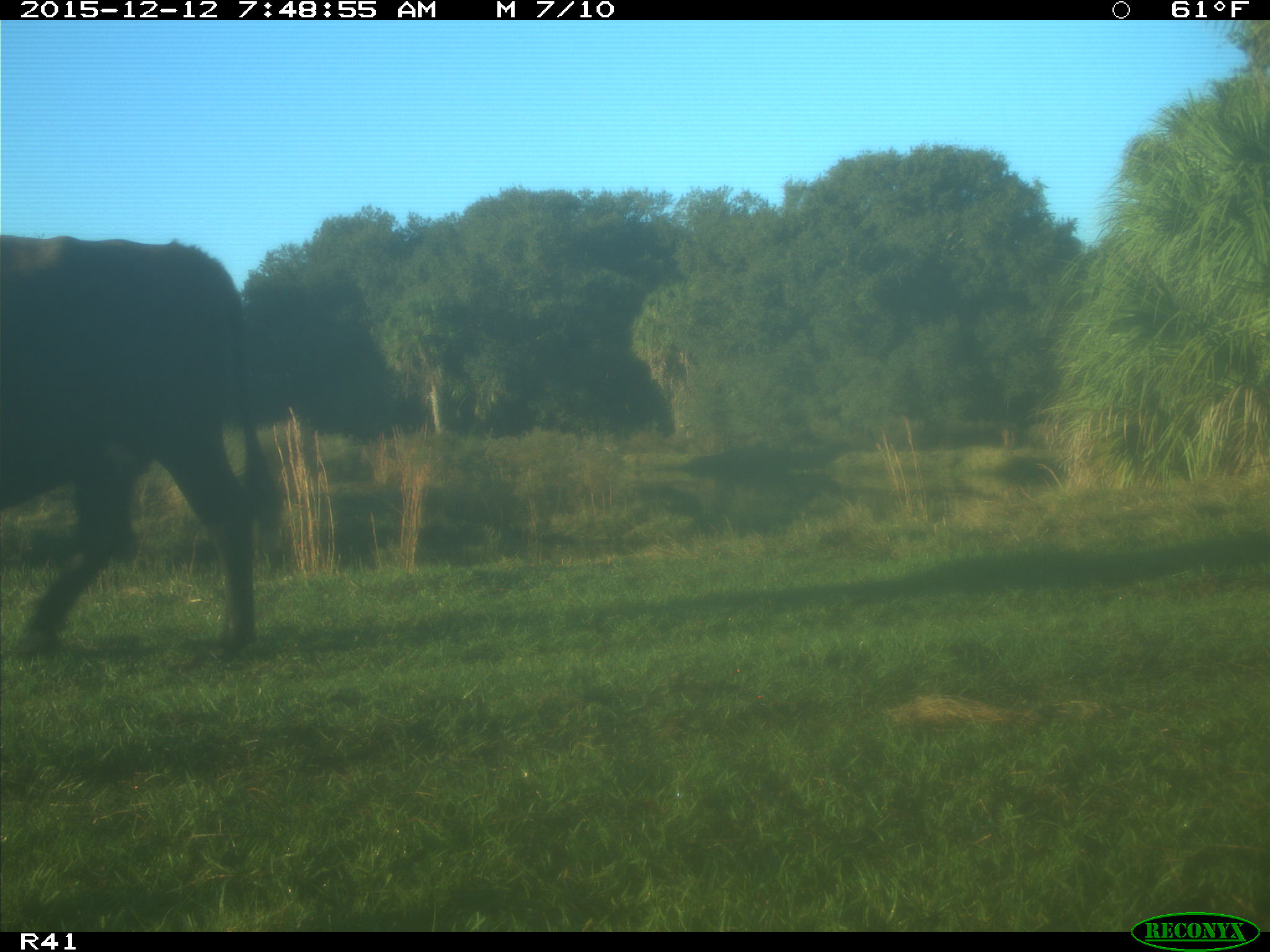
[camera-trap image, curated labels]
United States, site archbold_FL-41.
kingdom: Animalia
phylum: Chordata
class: Mammalia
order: Artiodactyla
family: Bovidae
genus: Bos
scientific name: Bos taurus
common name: domestic cow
Bos taurus (domestic cow).